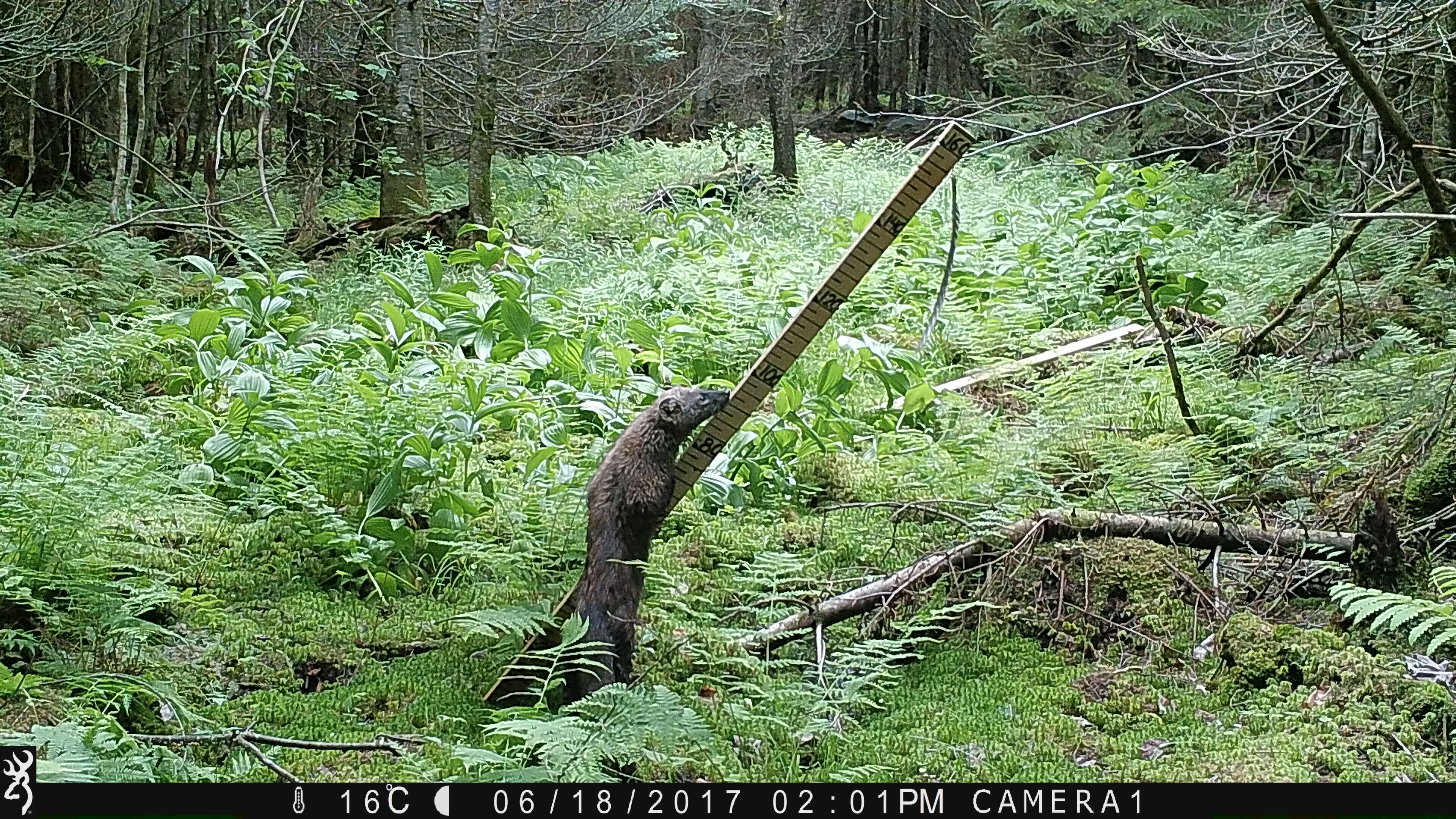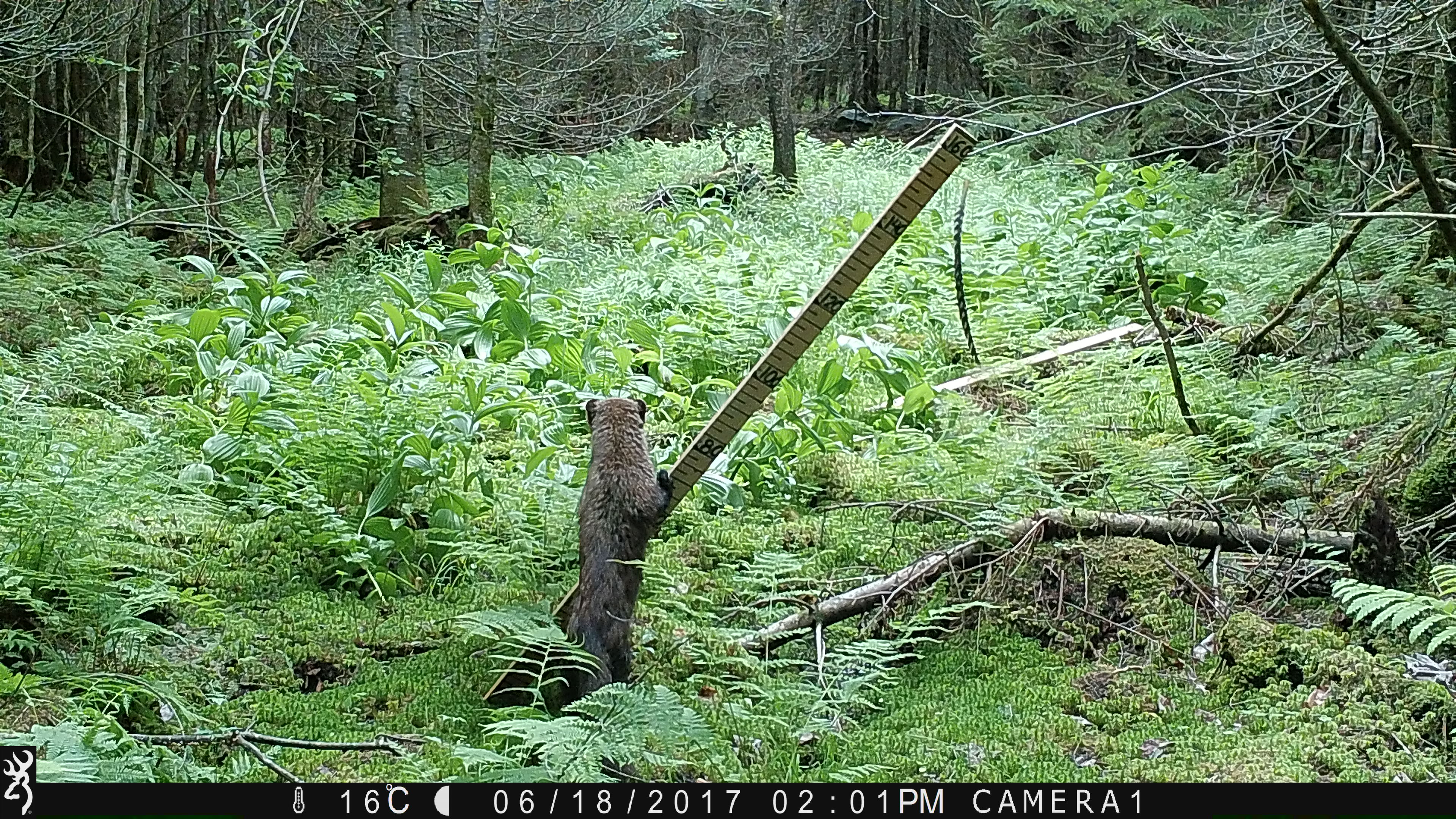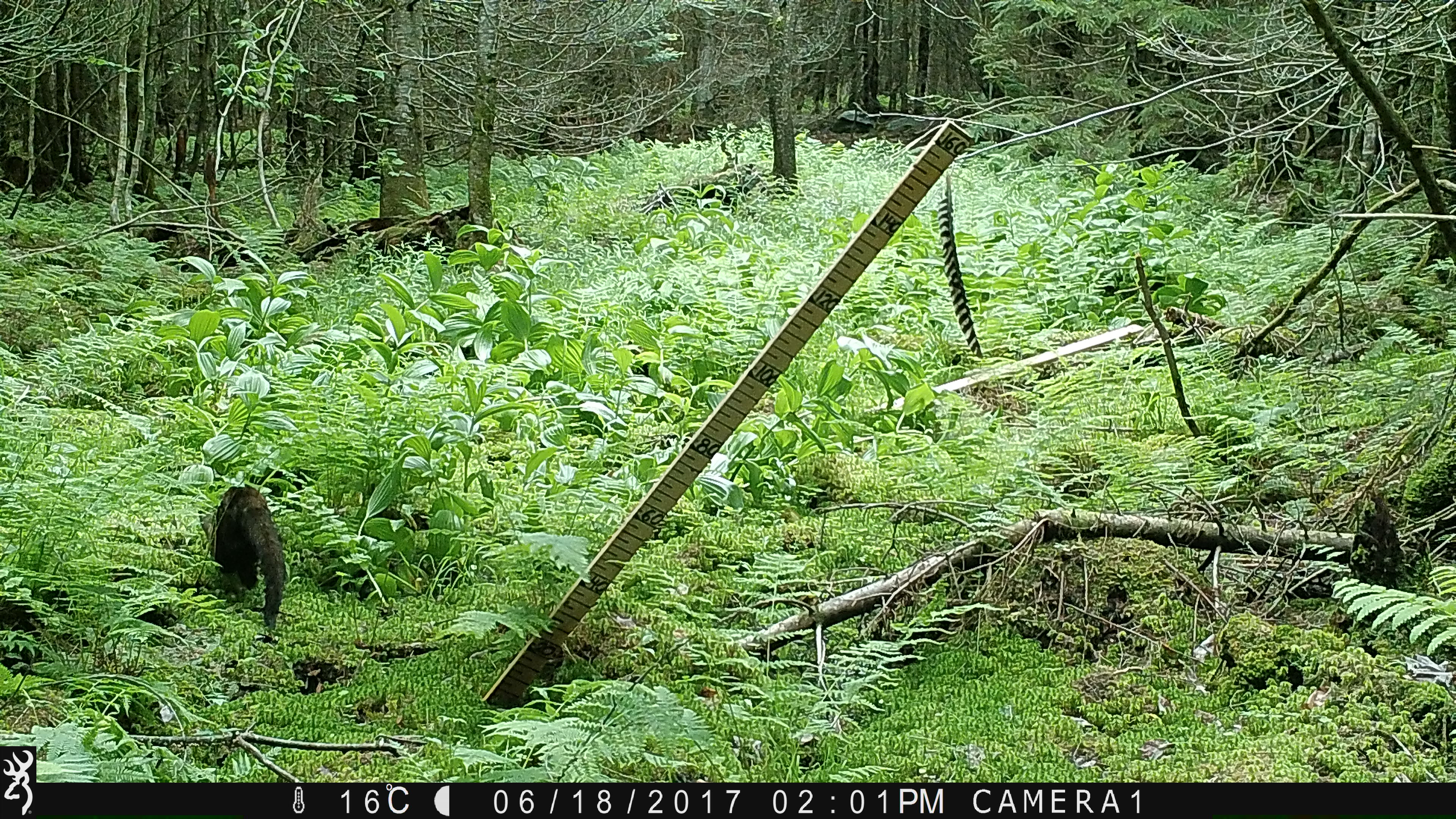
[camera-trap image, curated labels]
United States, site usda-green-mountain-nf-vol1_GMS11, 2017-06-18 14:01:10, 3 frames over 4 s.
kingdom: Animalia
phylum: Chordata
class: Mammalia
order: Carnivora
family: Mustelidae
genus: Pekania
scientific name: Pekania pennanti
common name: fisher